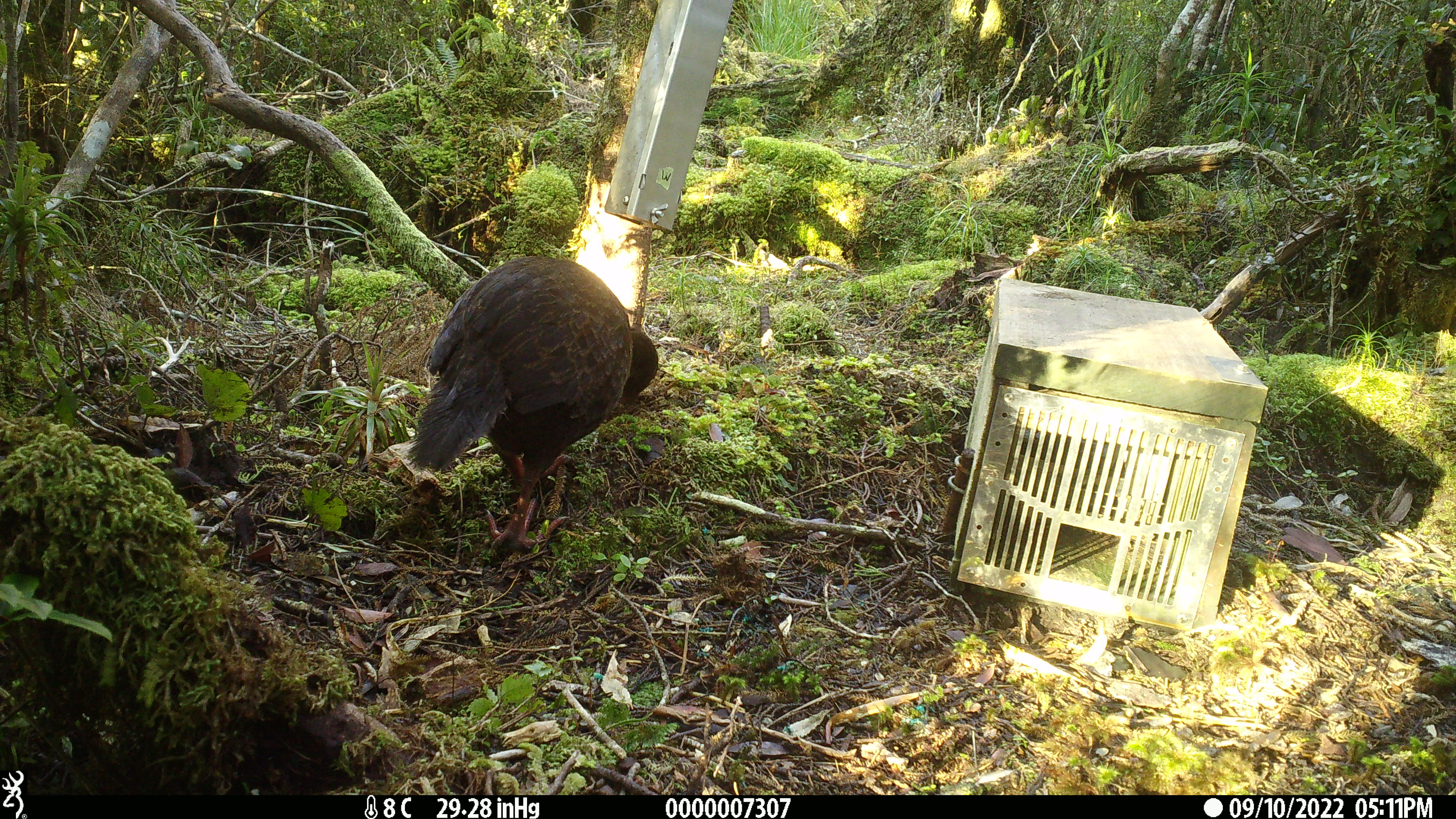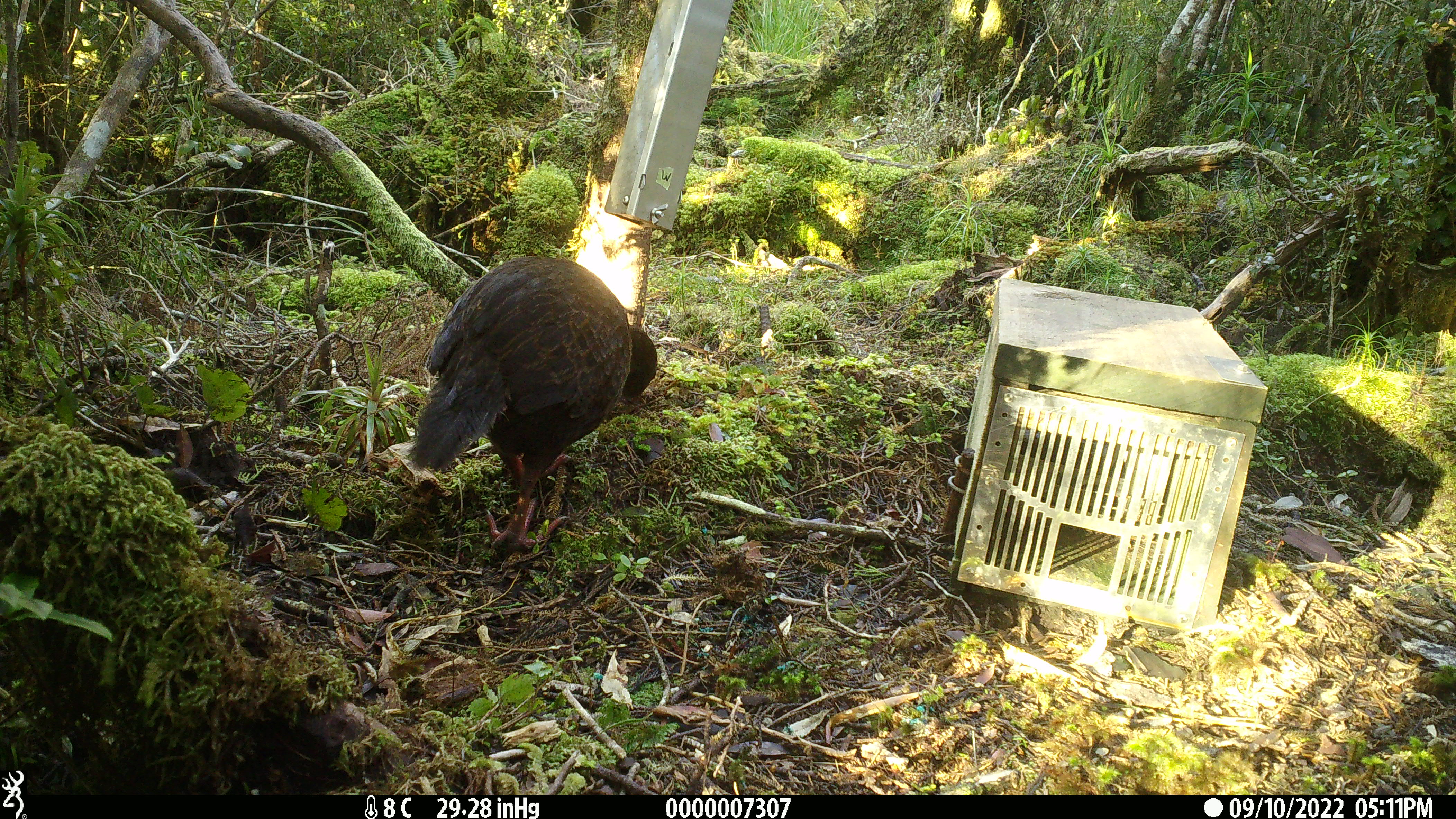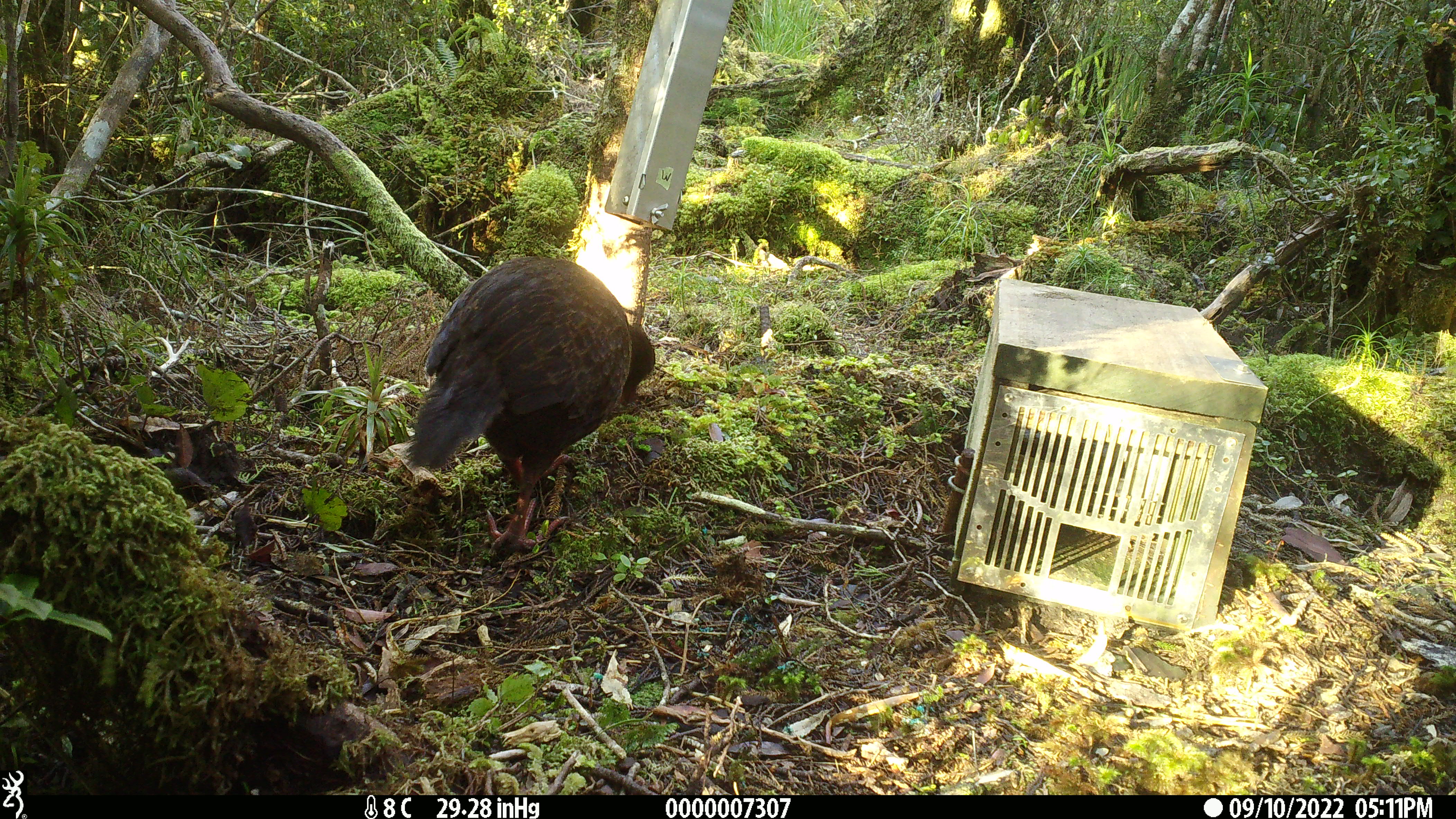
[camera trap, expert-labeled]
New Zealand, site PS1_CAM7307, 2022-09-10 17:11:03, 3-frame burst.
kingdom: Animalia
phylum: Chordata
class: Aves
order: Gruiformes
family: Rallidae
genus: Gallirallus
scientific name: Gallirallus australis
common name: weka